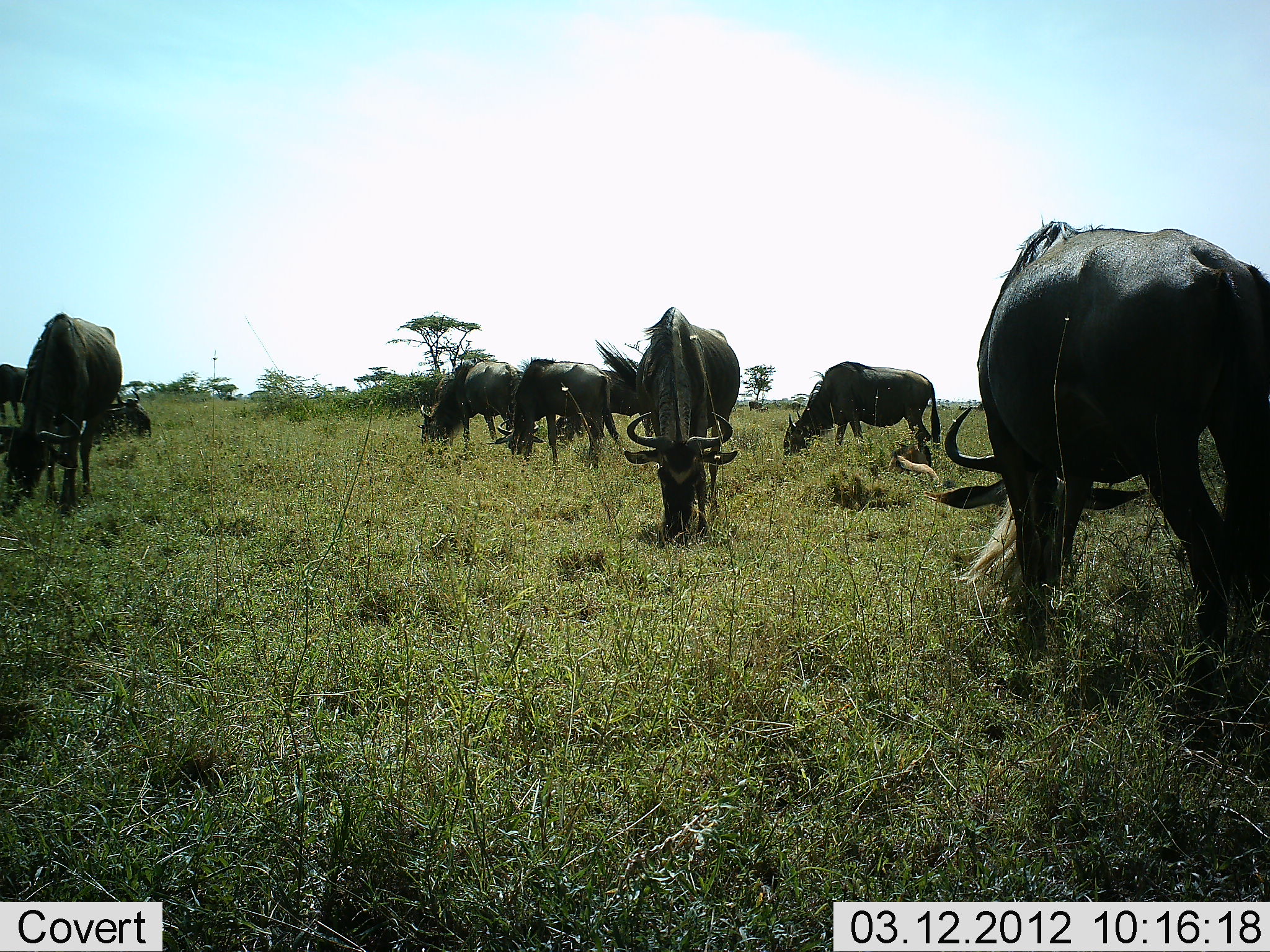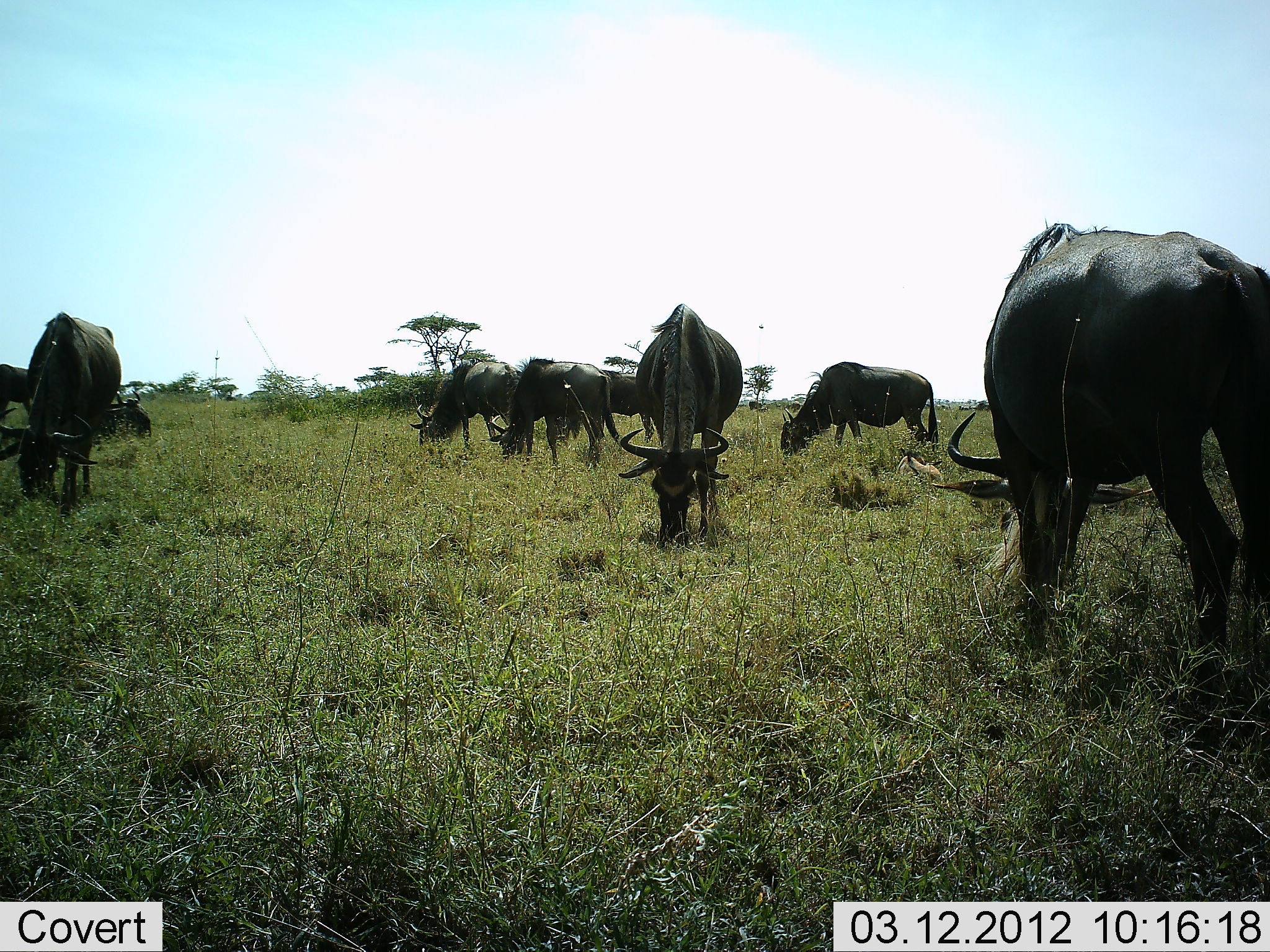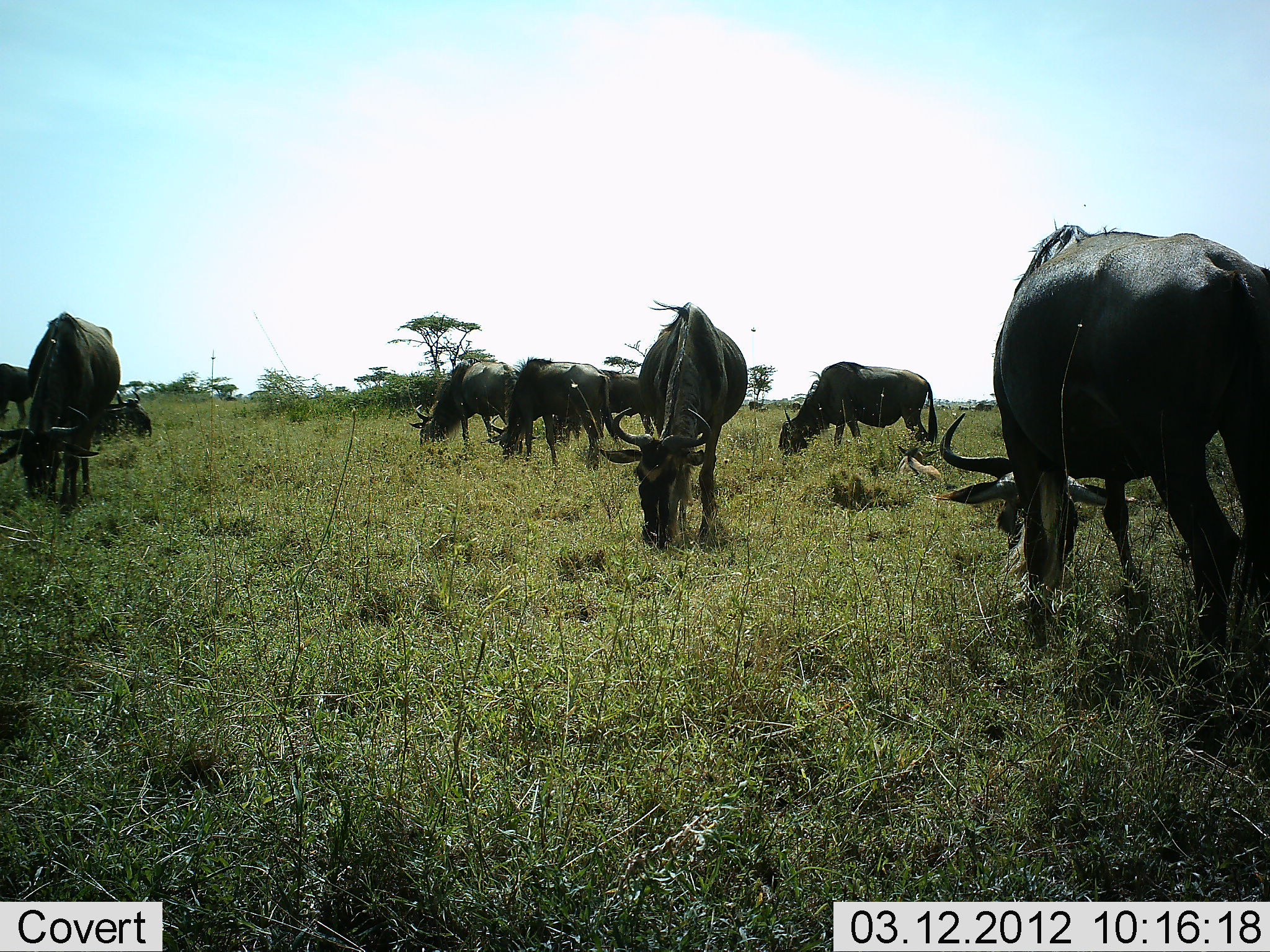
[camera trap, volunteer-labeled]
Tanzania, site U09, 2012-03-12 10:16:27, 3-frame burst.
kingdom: Animalia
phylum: Chordata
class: Mammalia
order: Artiodactyla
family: Bovidae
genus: Connochaetes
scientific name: Connochaetes taurinus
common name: blue wildebeest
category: wildebeest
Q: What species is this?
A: Wildebeest (blue wildebeest) (Connochaetes taurinus).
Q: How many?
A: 9.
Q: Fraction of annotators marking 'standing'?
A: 34%.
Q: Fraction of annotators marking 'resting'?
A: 17%.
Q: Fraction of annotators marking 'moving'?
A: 3%.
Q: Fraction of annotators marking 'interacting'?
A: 0%.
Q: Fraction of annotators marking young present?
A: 7%.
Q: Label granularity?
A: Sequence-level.